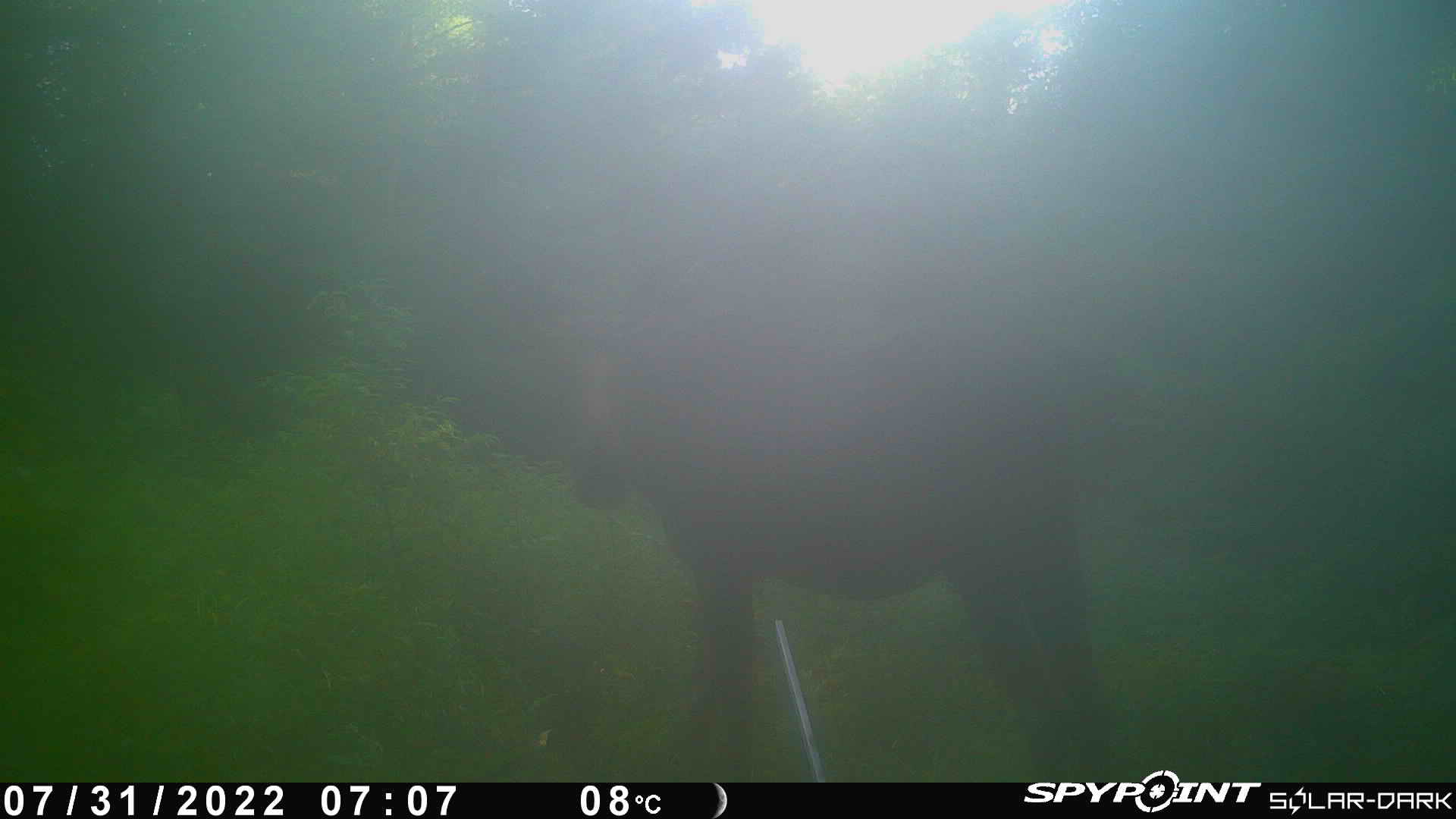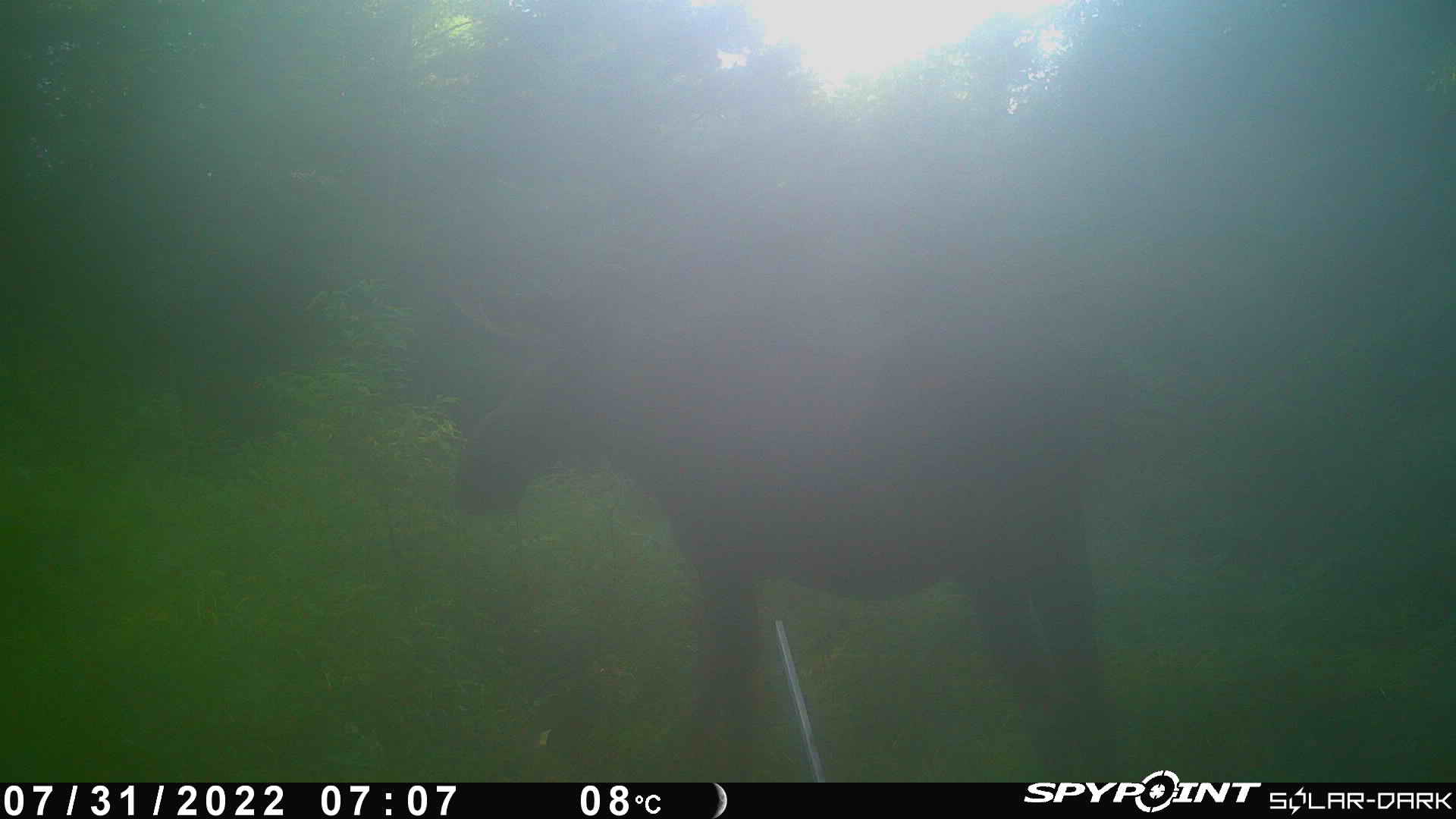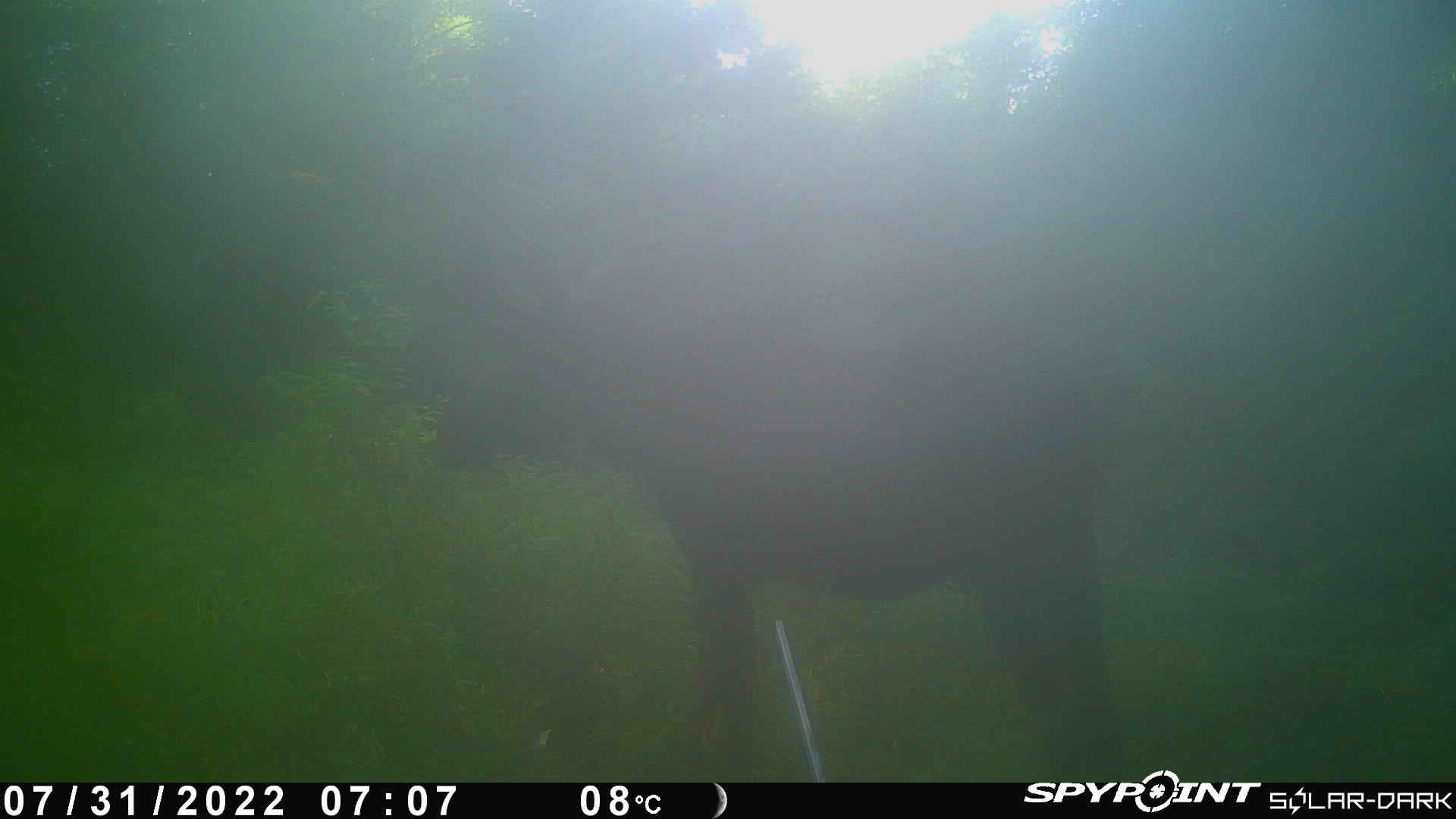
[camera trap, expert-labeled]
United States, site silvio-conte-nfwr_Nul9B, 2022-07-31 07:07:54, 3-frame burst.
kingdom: Animalia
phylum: Chordata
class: Mammalia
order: Artiodactyla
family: Cervidae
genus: Alces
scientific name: Alces alces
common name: moose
Moose (Alces alces).